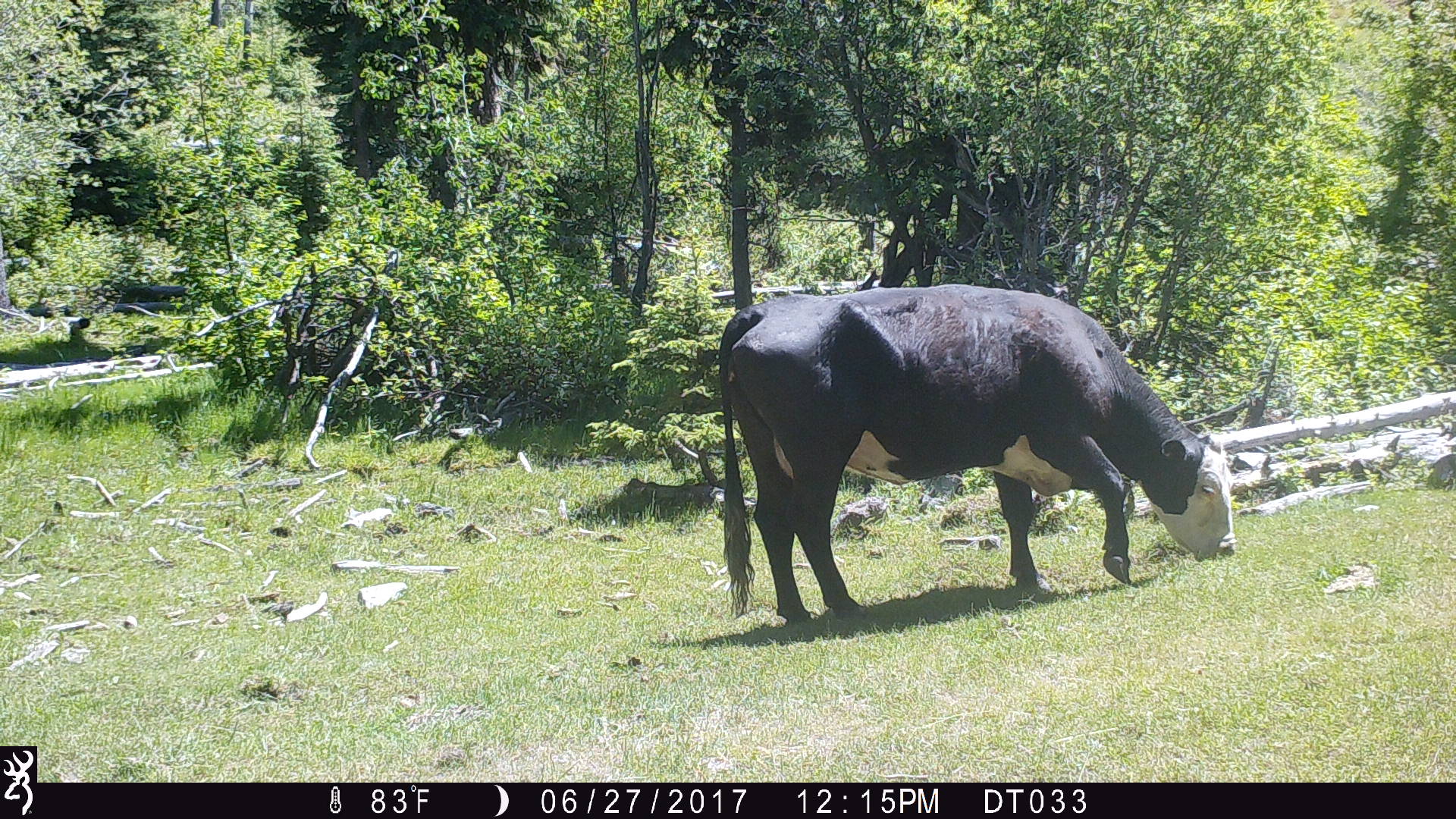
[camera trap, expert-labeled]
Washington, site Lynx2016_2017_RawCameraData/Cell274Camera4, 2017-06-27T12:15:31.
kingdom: Animalia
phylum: Chordata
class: Mammalia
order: Artiodactyla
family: Bovidae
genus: Bos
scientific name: Bos taurus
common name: domestic cattle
Domestic cattle (Bos taurus). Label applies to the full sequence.